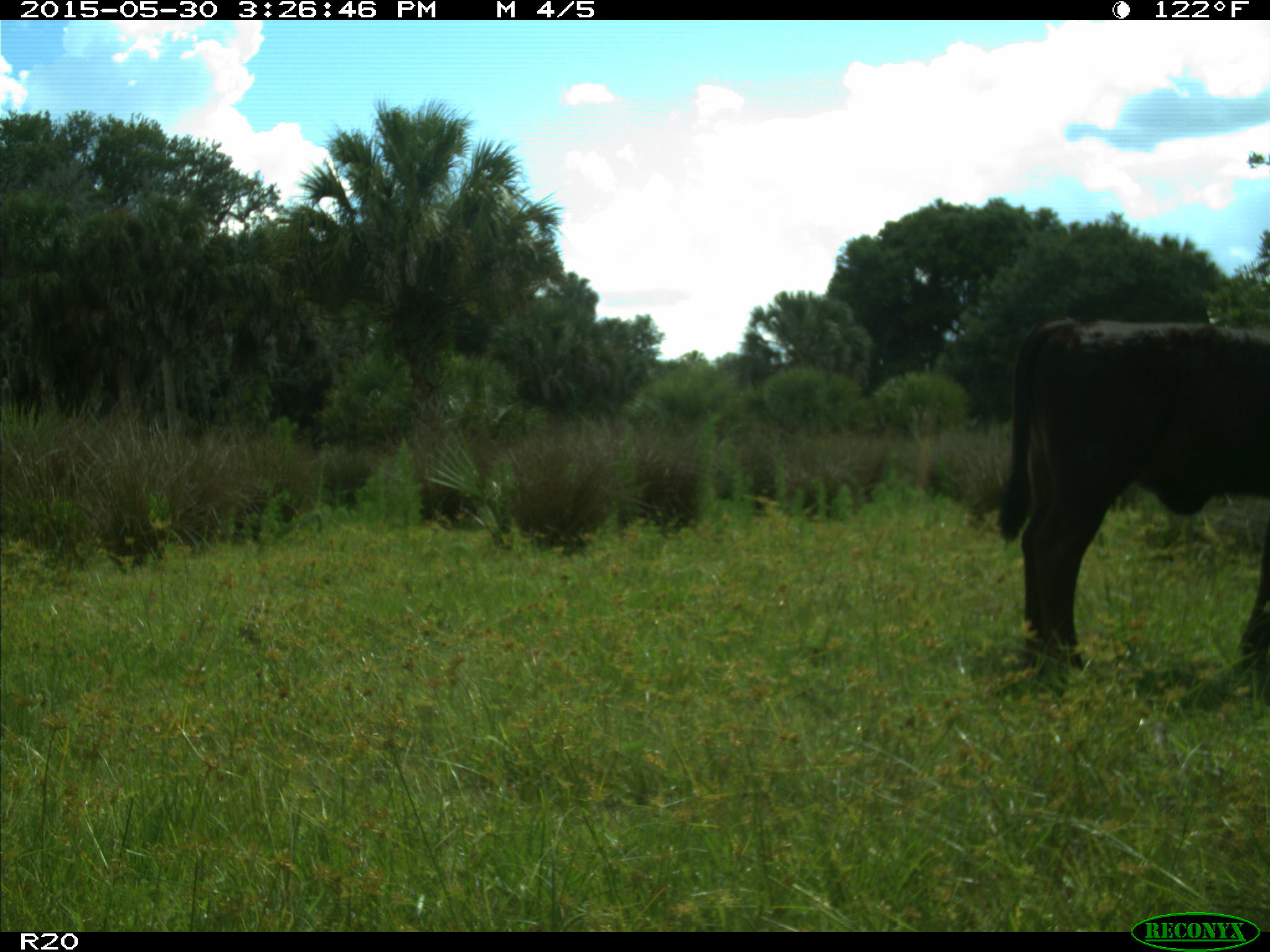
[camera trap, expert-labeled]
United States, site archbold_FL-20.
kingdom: Animalia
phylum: Chordata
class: Mammalia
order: Artiodactyla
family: Bovidae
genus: Bos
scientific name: Bos taurus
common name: domestic cow